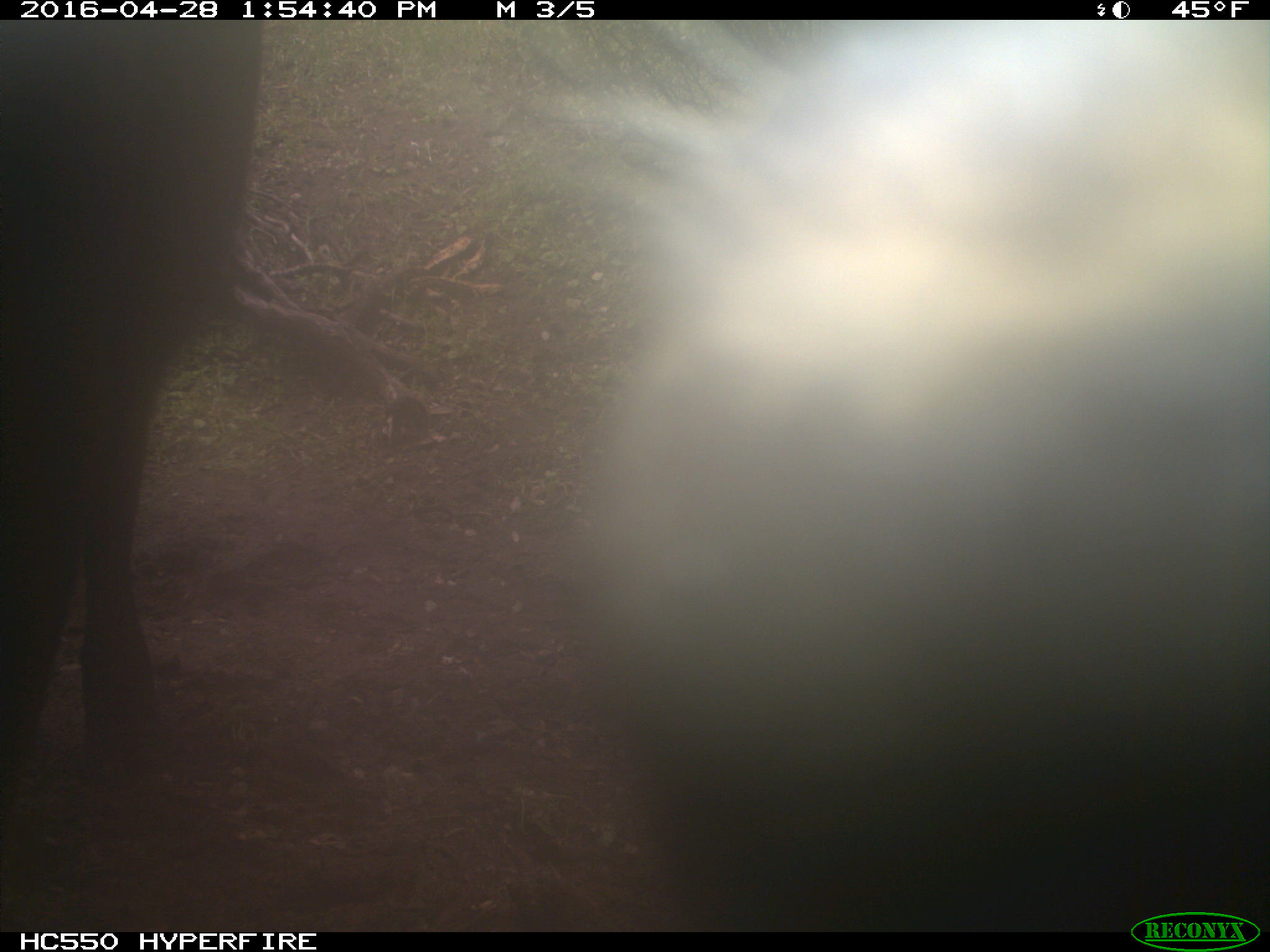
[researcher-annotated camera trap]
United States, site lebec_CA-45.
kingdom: Animalia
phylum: Chordata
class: Mammalia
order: Artiodactyla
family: Bovidae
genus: Bos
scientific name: Bos taurus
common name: domestic cow